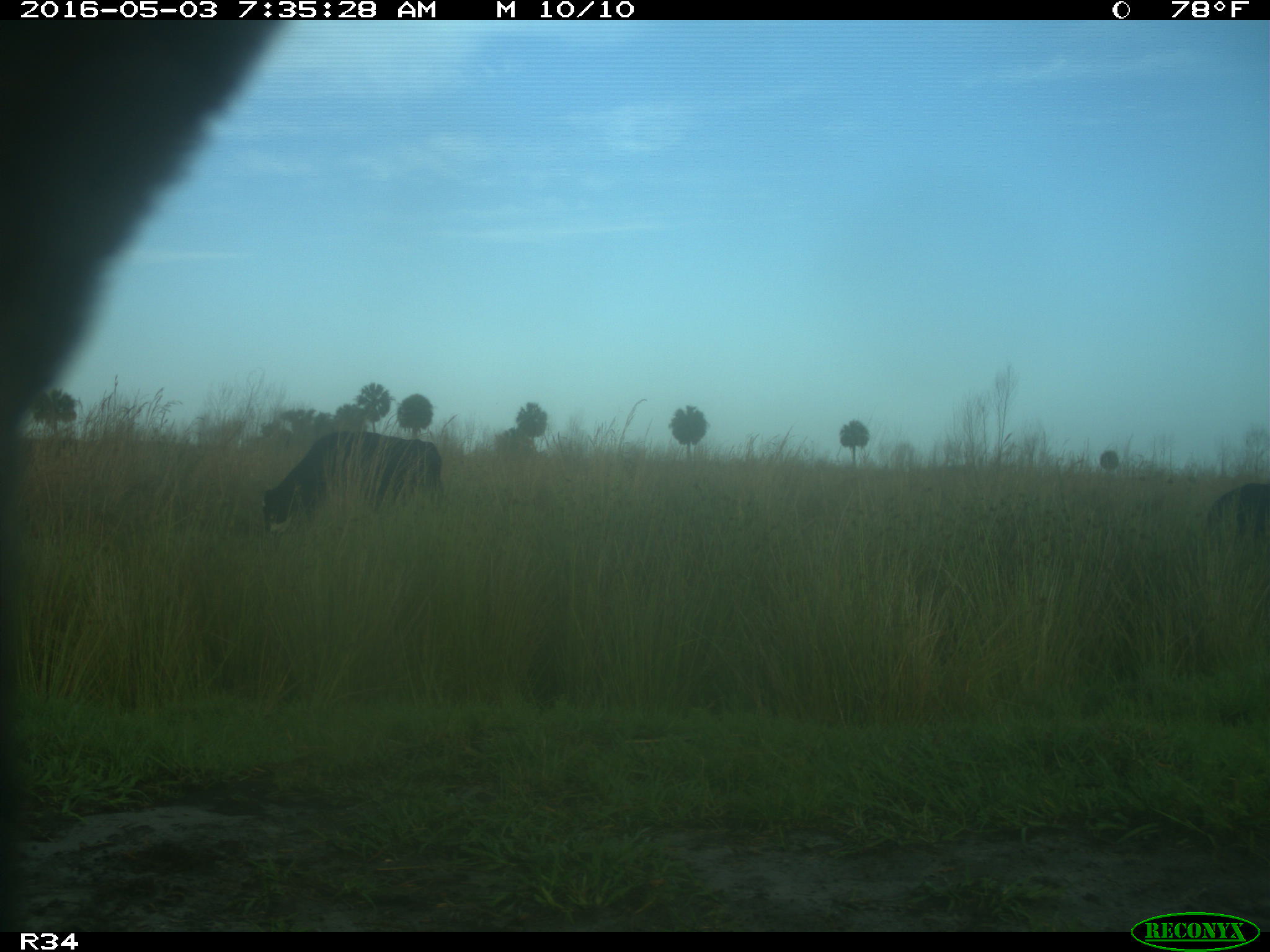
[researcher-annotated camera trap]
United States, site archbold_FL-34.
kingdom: Animalia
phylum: Chordata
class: Mammalia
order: Artiodactyla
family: Bovidae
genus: Bos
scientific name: Bos taurus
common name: domestic cow